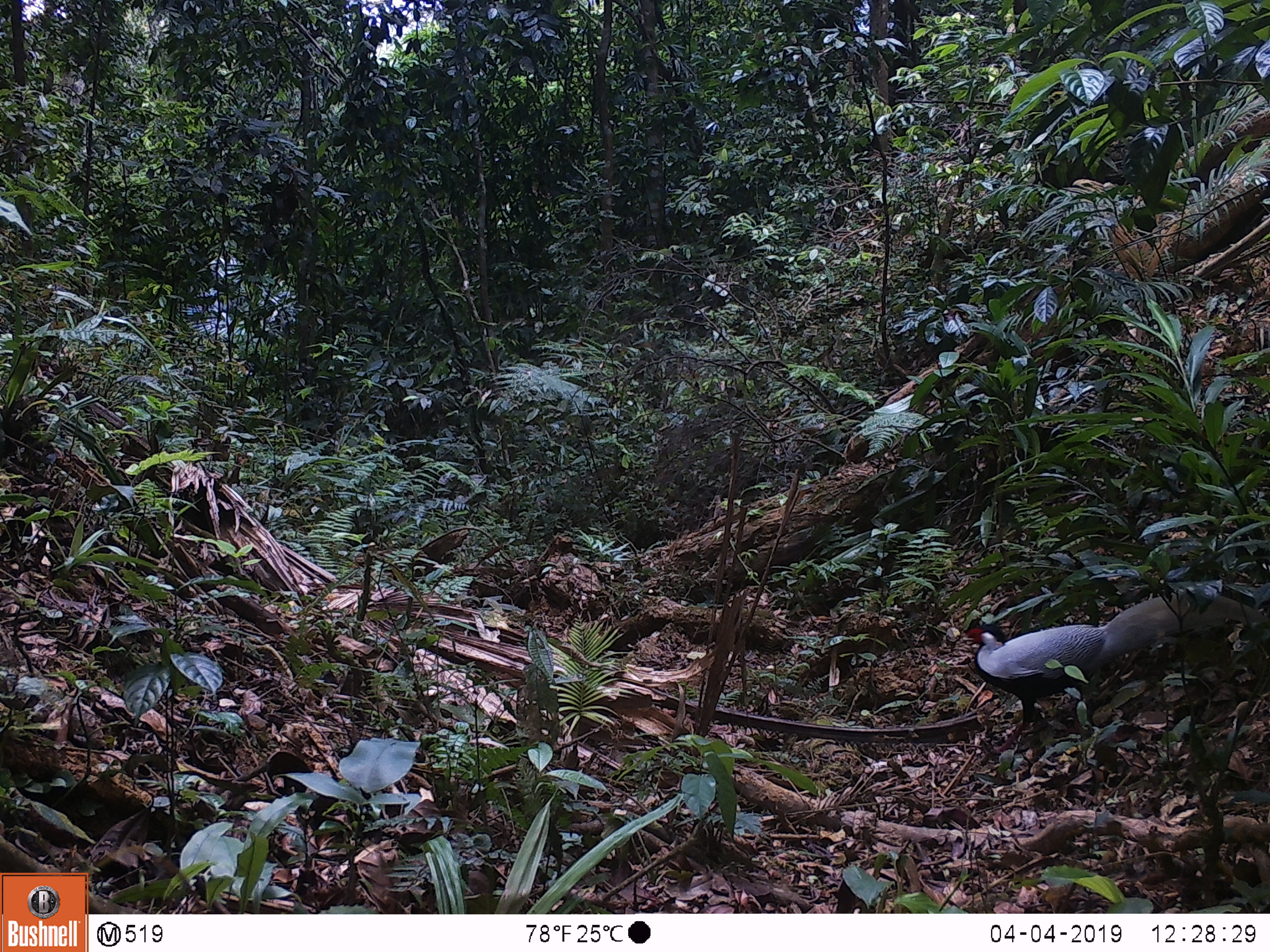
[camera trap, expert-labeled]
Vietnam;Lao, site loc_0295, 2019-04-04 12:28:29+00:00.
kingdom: Animalia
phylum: Chordata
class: Aves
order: Galliformes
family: Phasianidae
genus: Lophura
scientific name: Lophura nycthemera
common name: silver pheasant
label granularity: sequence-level